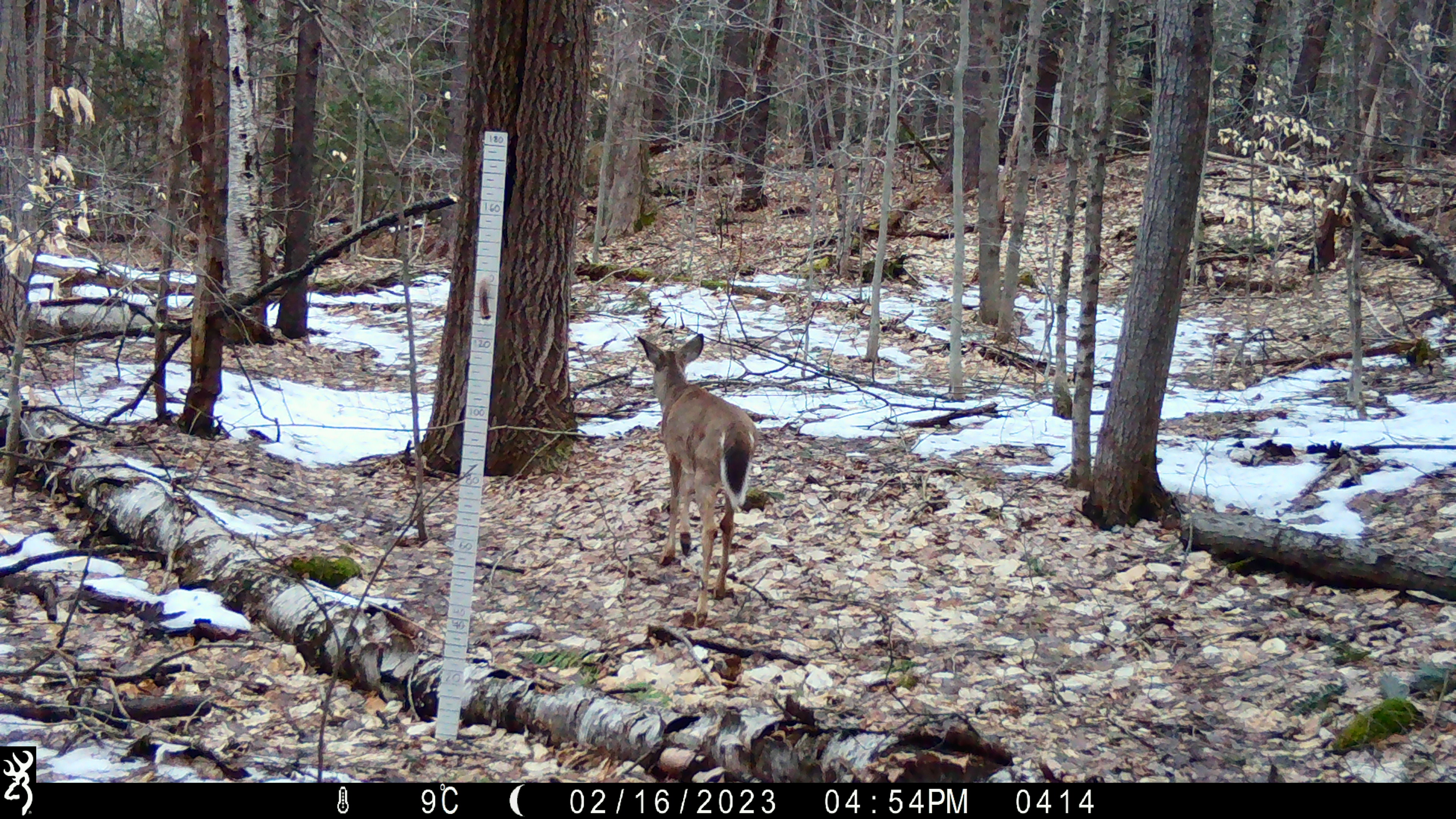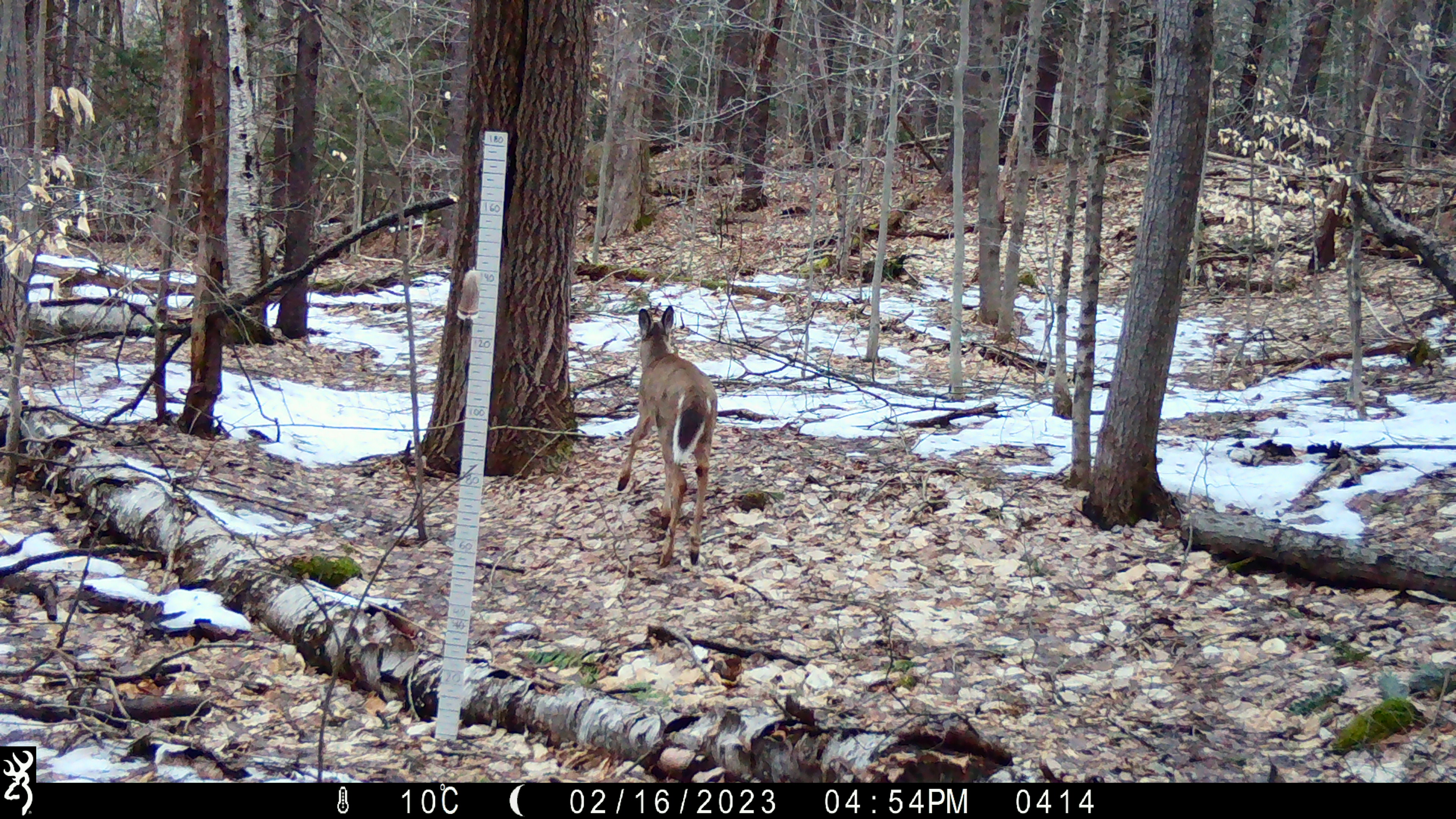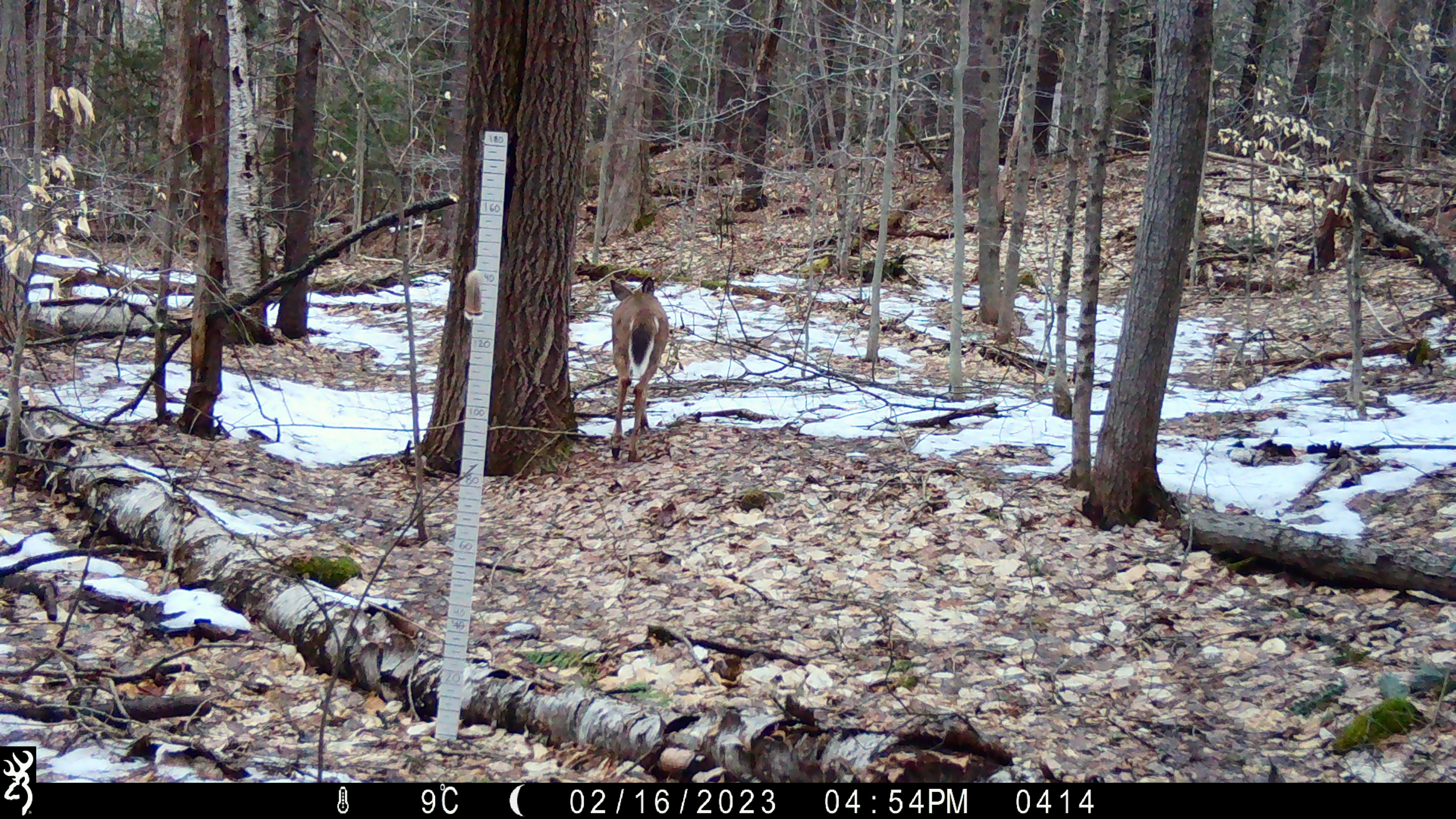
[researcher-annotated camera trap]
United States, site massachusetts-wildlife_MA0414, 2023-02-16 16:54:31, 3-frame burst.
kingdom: Animalia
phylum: Chordata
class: Mammalia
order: Artiodactyla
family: Cervidae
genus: Odocoileus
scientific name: Odocoileus virginianus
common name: white-tailed deer